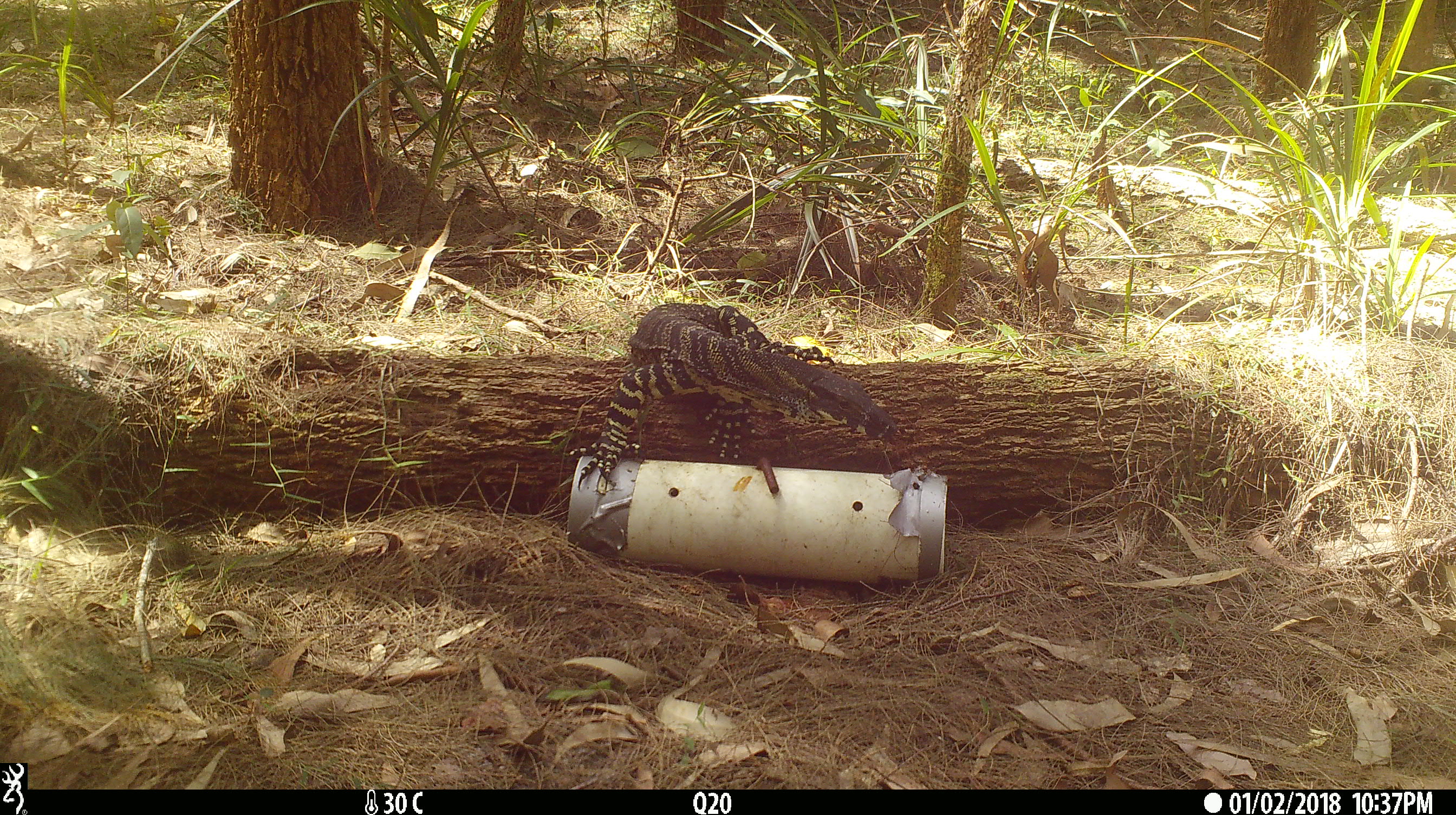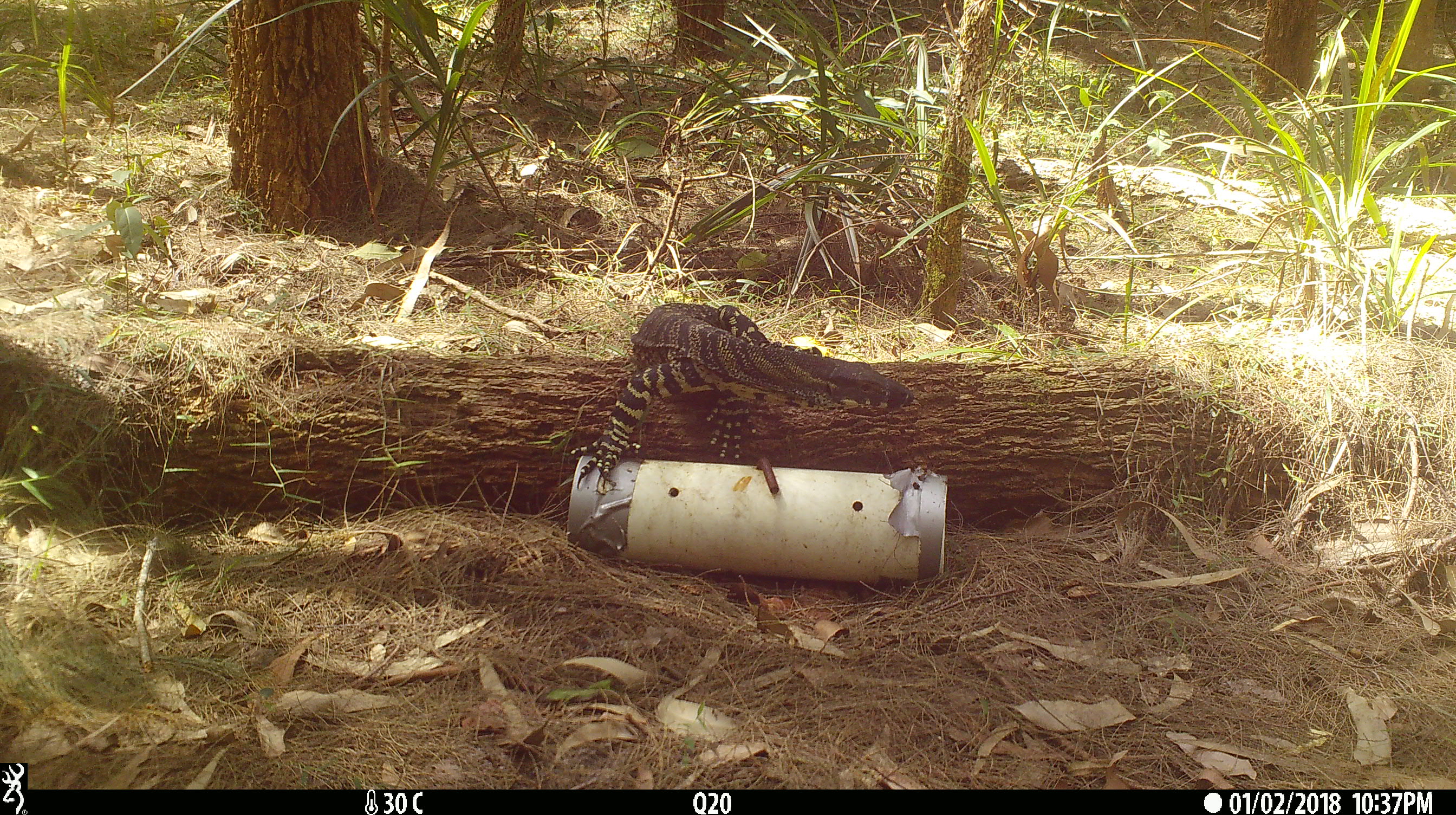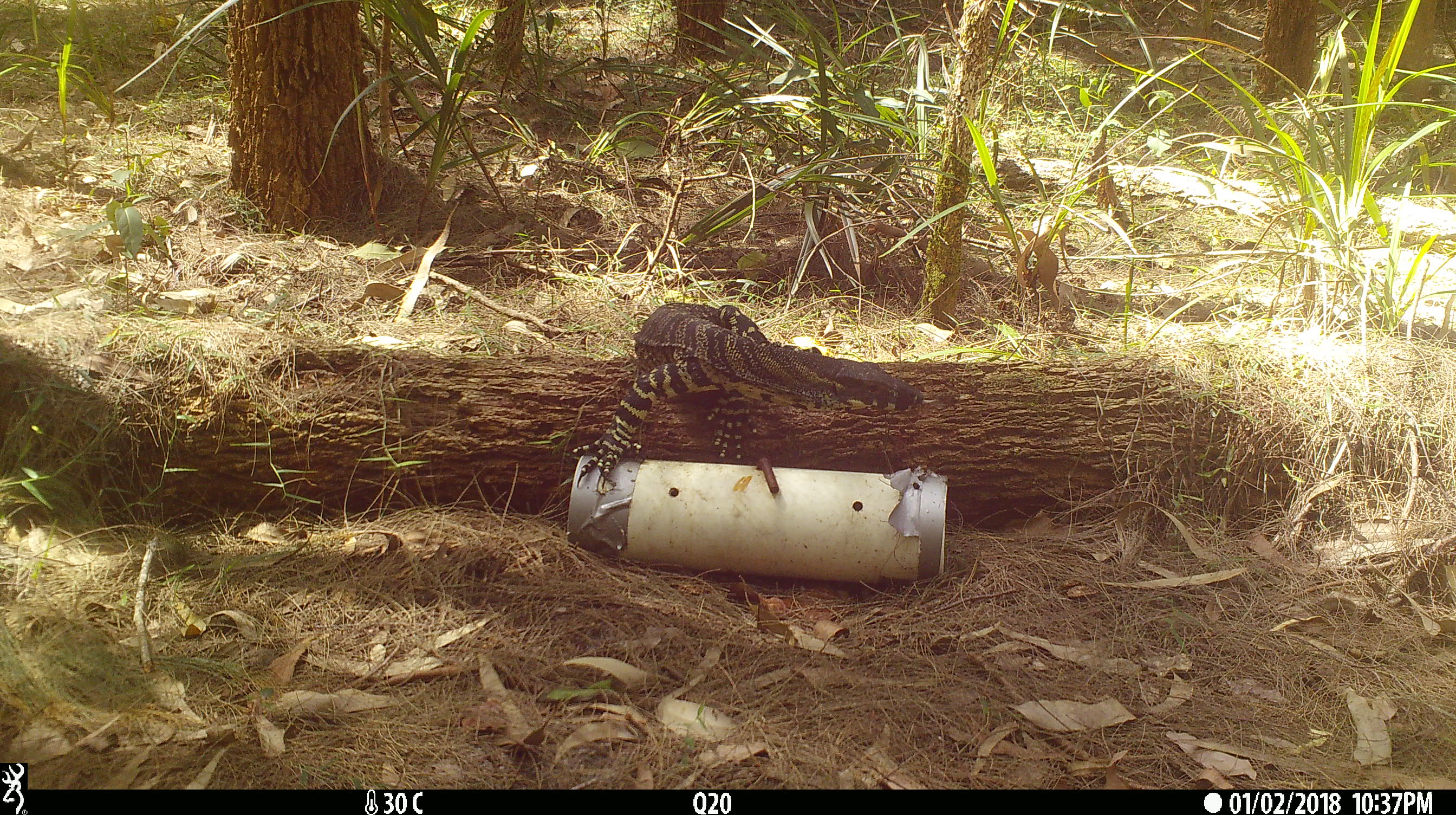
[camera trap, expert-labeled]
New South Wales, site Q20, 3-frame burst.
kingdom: Animalia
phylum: Chordata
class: Reptilia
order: Squamata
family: Varanidae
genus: Varanus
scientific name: Varanus varius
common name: lace monitor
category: goanna